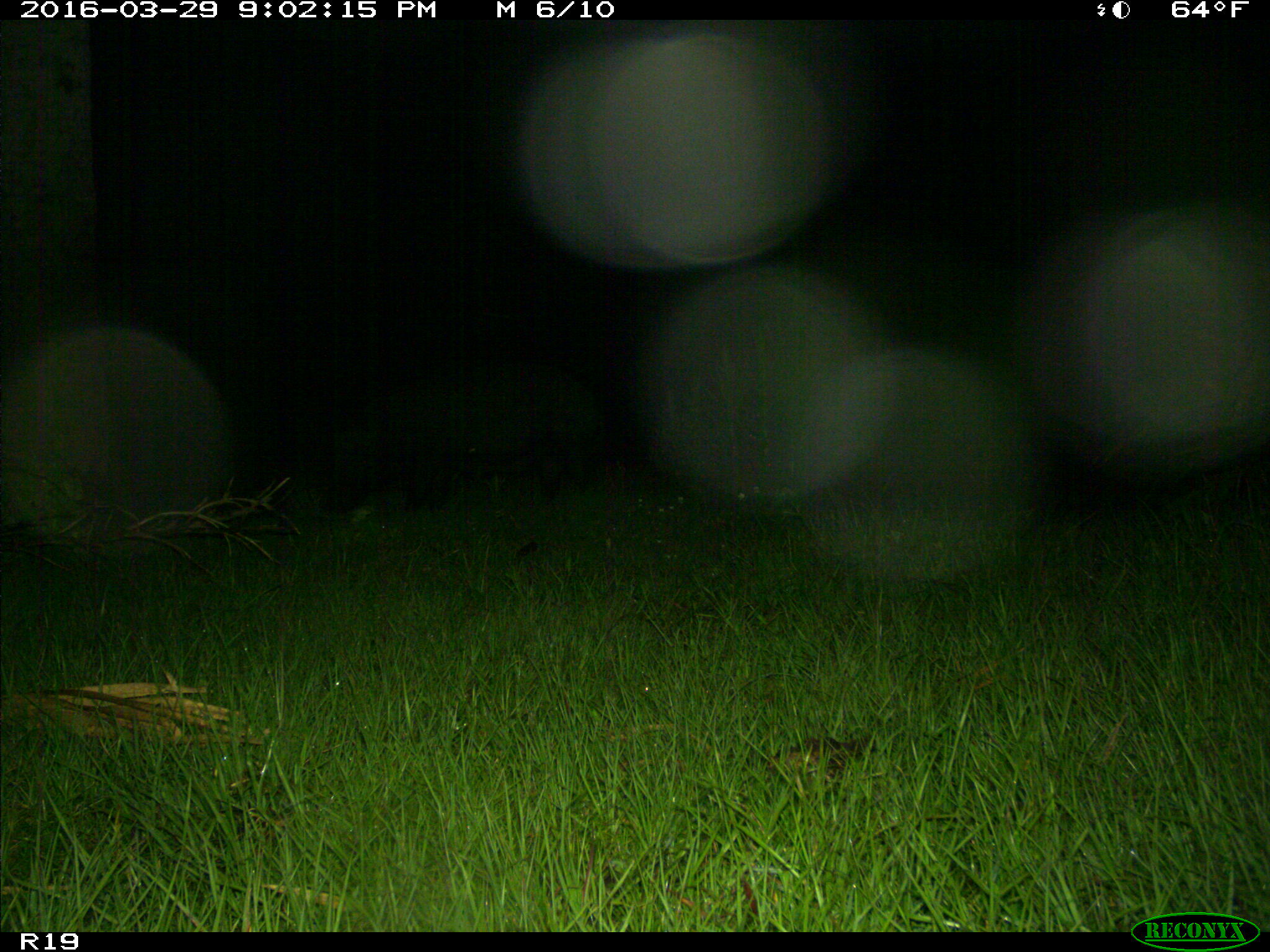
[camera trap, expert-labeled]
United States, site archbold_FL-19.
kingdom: Animalia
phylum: Chordata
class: Mammalia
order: Artiodactyla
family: Suidae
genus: Sus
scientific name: Sus scrofa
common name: wild boar